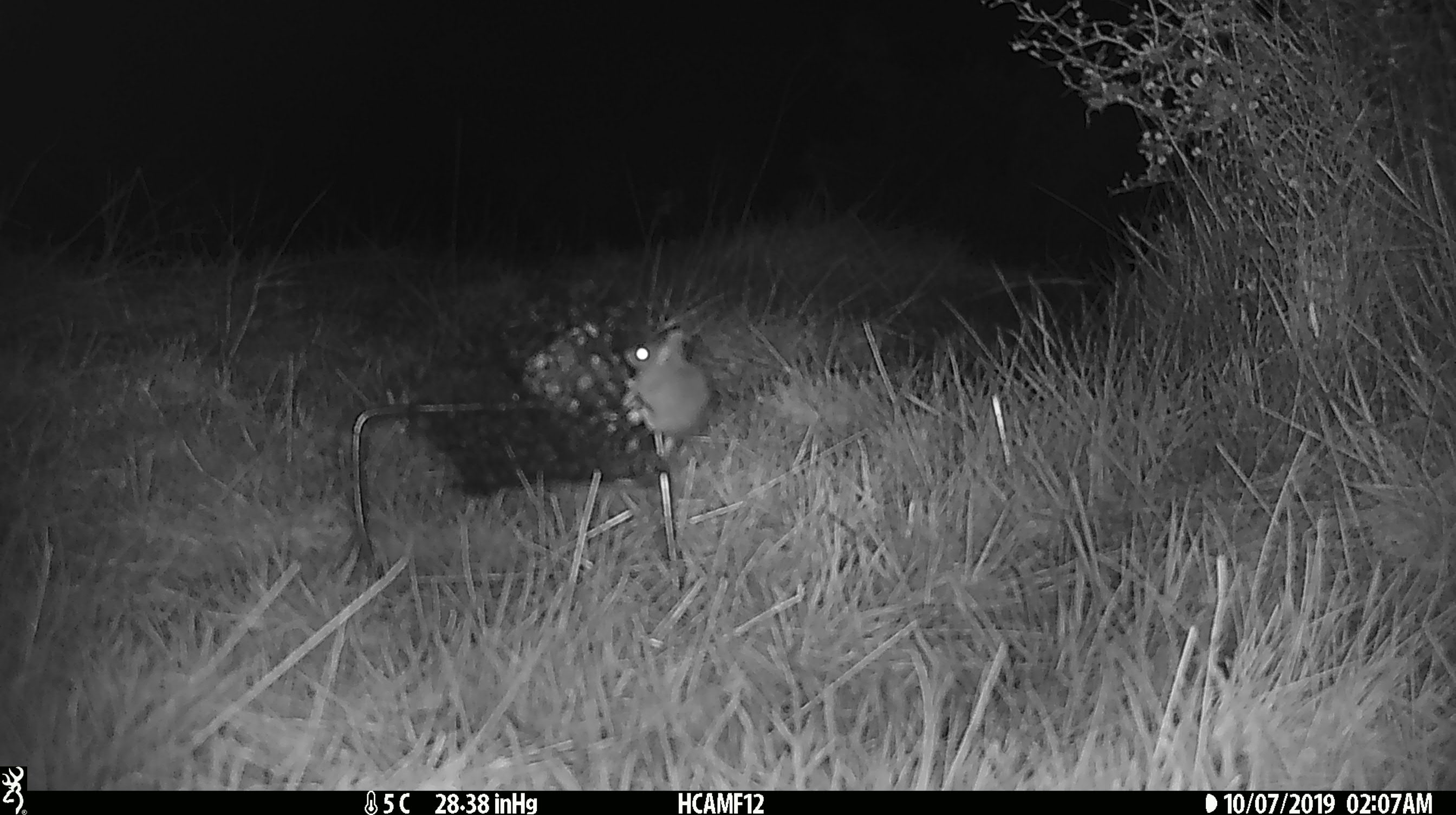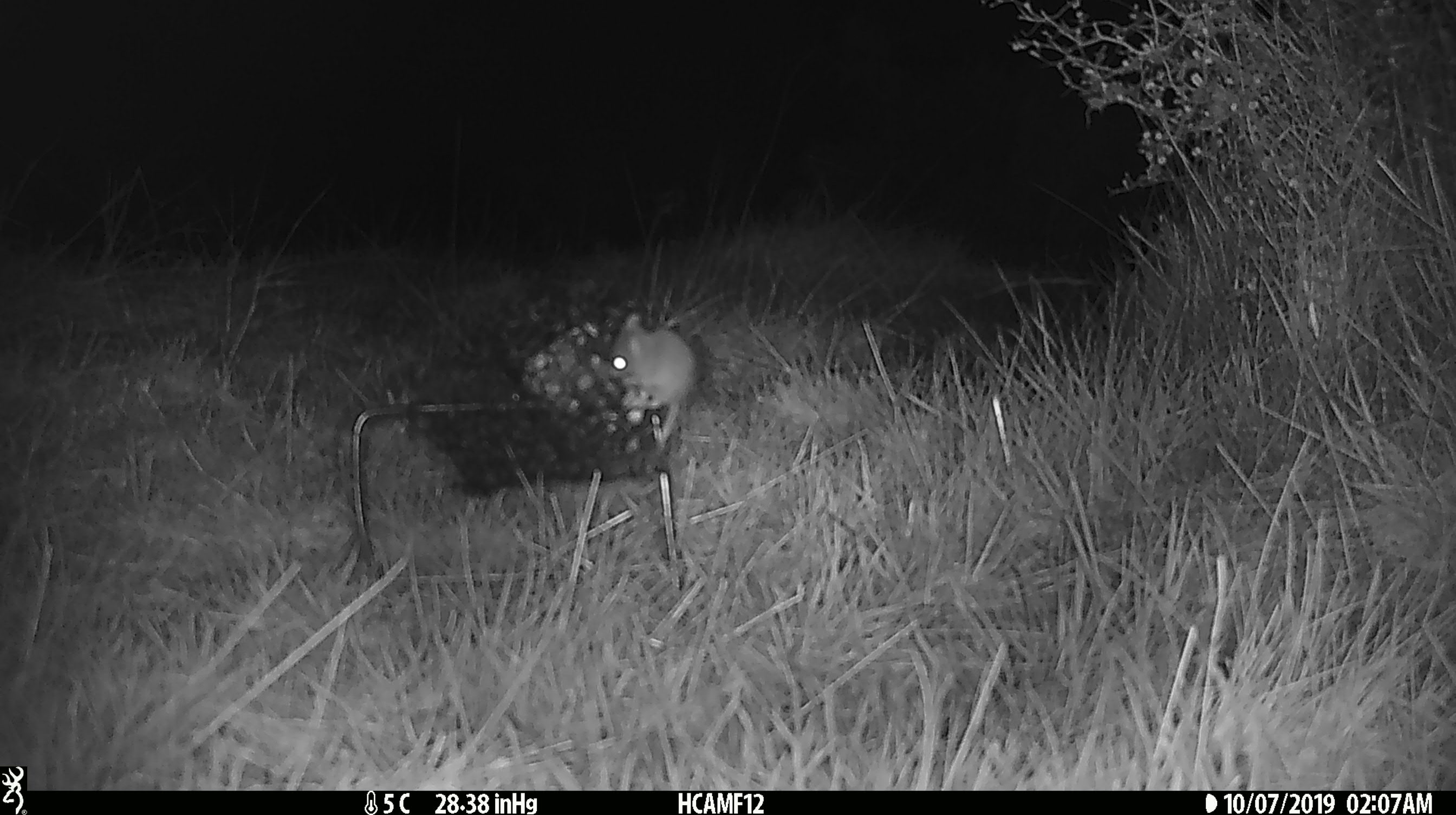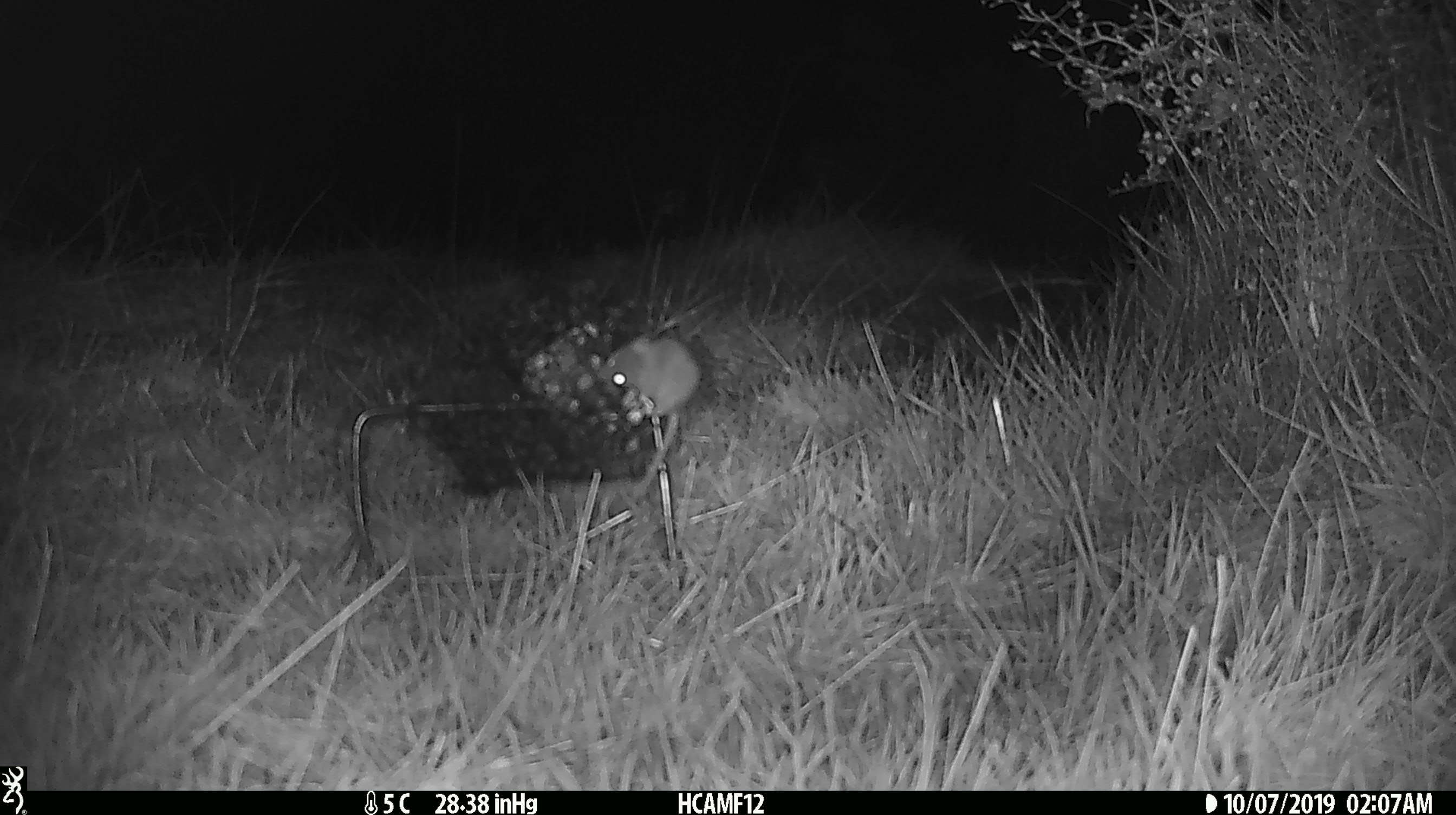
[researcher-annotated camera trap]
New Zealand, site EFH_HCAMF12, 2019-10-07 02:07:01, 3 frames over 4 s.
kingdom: Animalia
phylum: Chordata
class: Mammalia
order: Rodentia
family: Muridae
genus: Mus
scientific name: Mus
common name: mouse